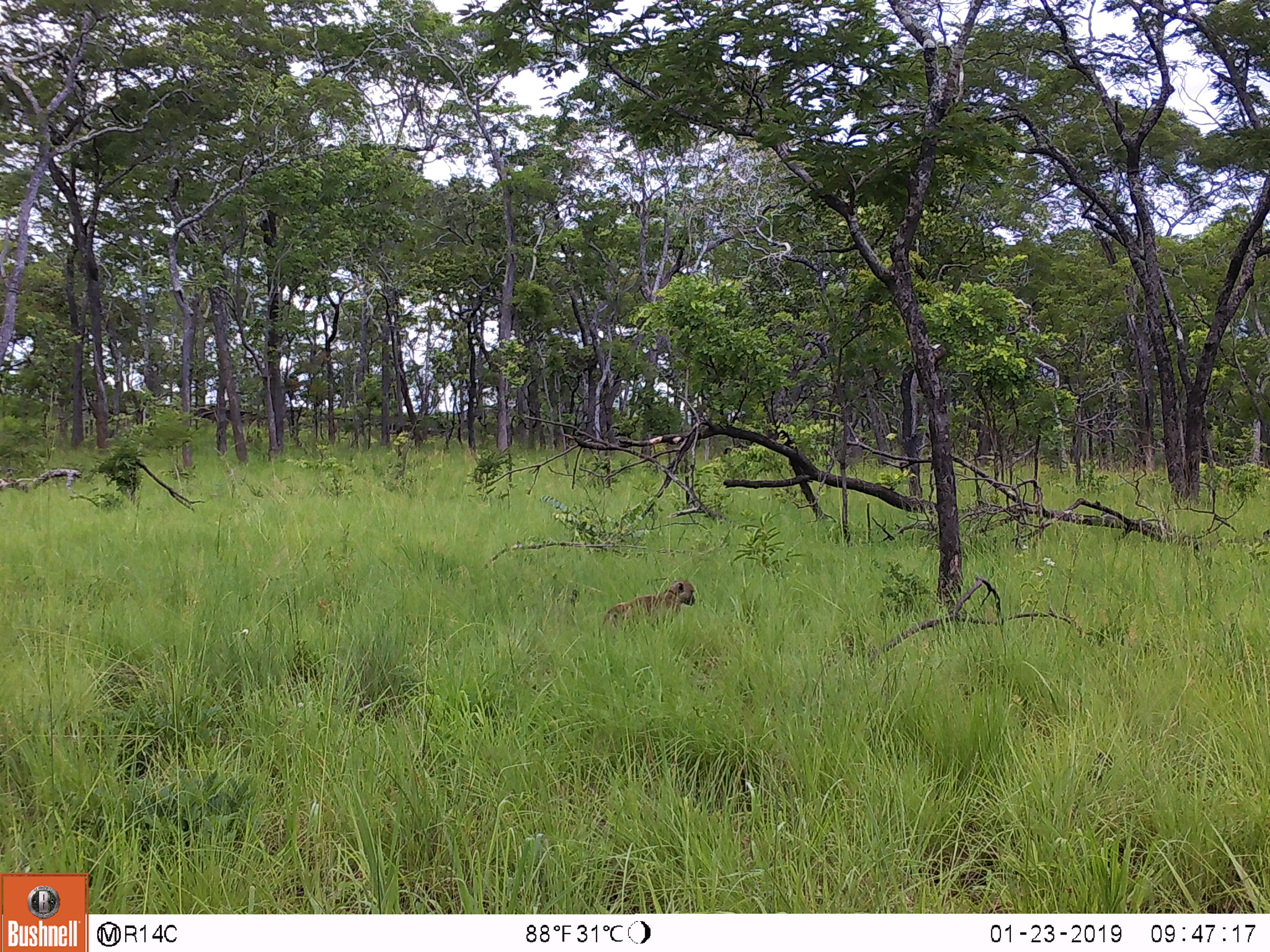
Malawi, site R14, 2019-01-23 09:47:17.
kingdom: Animalia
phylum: Chordata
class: Mammalia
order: Primates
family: Cercopithecidae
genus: Papio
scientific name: Papio cynocephalus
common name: yellow baboon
Yellow baboon (Papio cynocephalus), count 1.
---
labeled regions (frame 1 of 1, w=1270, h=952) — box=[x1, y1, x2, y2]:
yellow baboon: box=[593, 572, 701, 639]